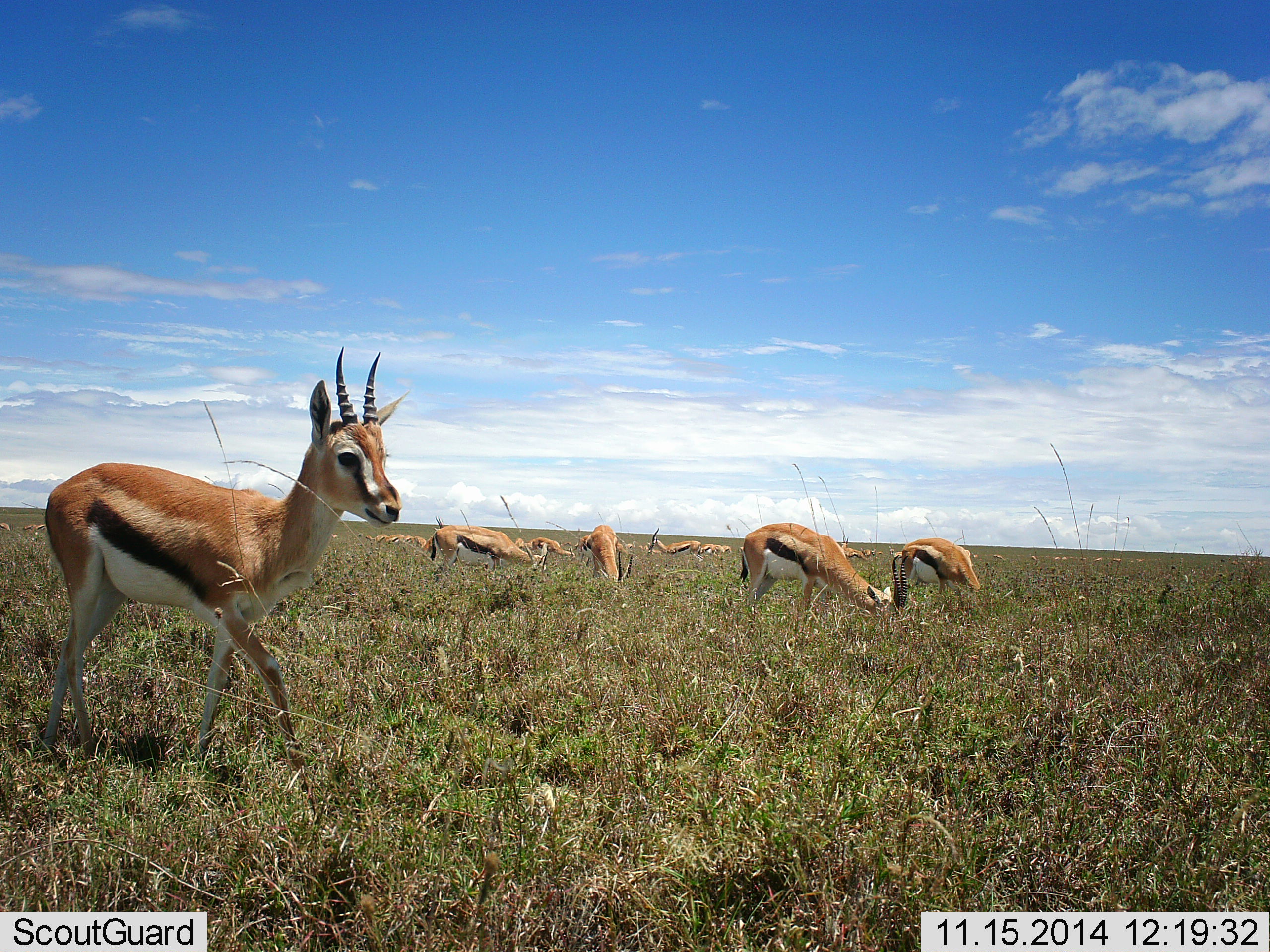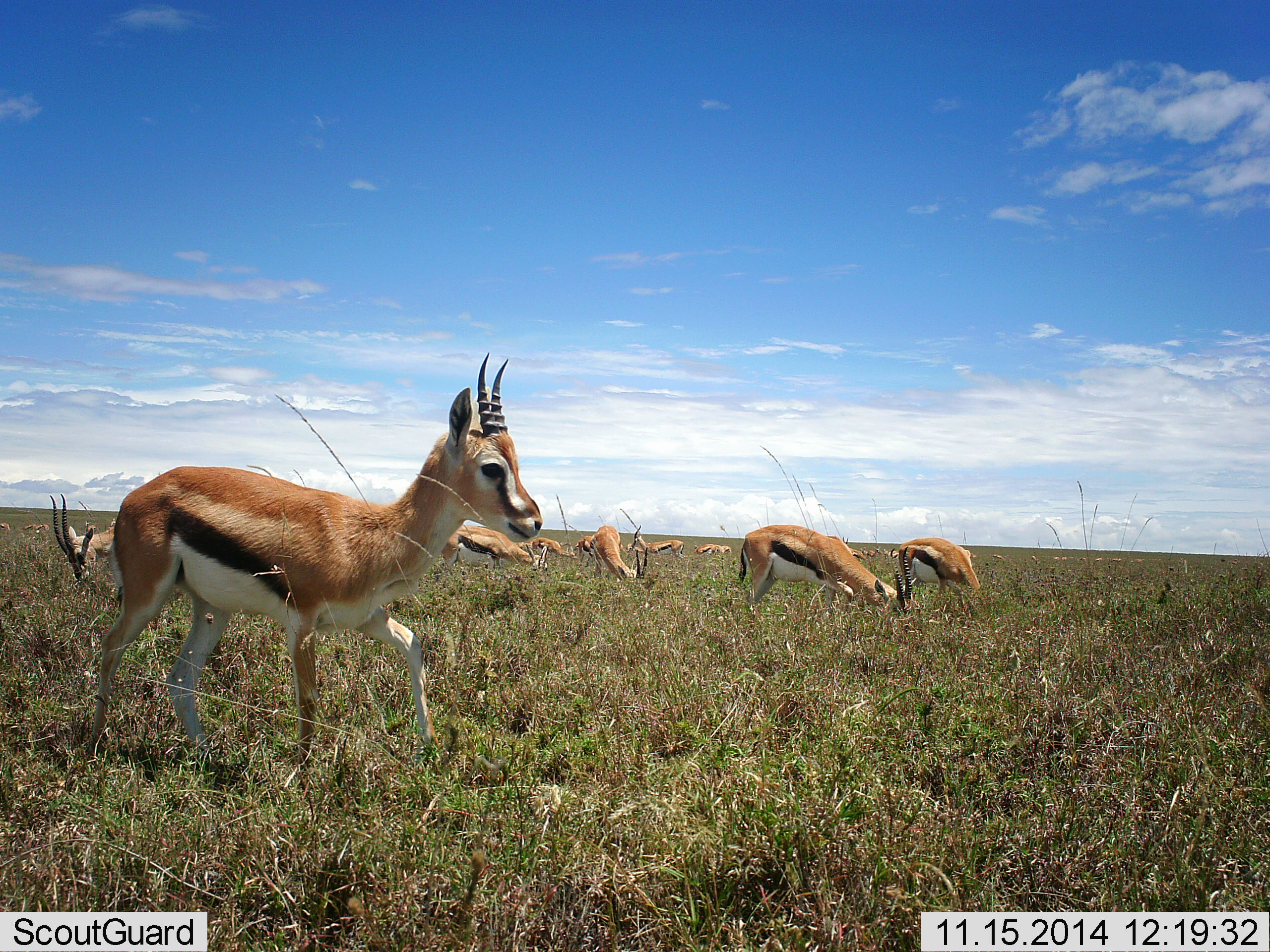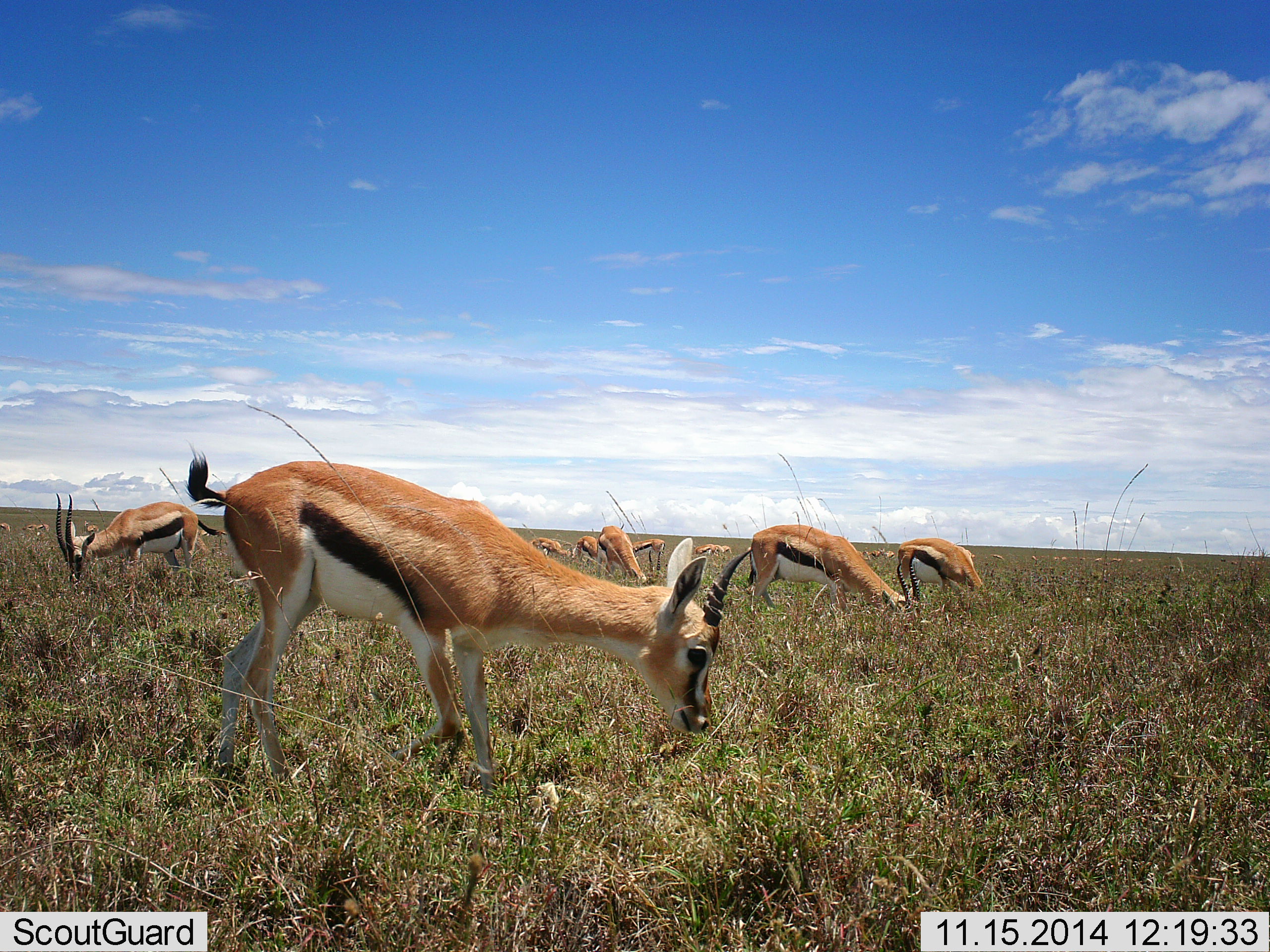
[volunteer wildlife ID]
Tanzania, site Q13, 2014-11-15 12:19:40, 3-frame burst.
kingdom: Animalia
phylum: Chordata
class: Mammalia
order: Artiodactyla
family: Bovidae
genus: Eudorcas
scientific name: Eudorcas thomsonii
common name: thomson's gazelle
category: gazellethomsons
Gazellethomsons (thomson's gazelle) (Eudorcas thomsonii), count 11-50. Behavior (volunteer vote fractions): standing 20%, resting 0%, moving 100%, interacting 0%. Young present (vote fraction): 10%. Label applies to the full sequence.